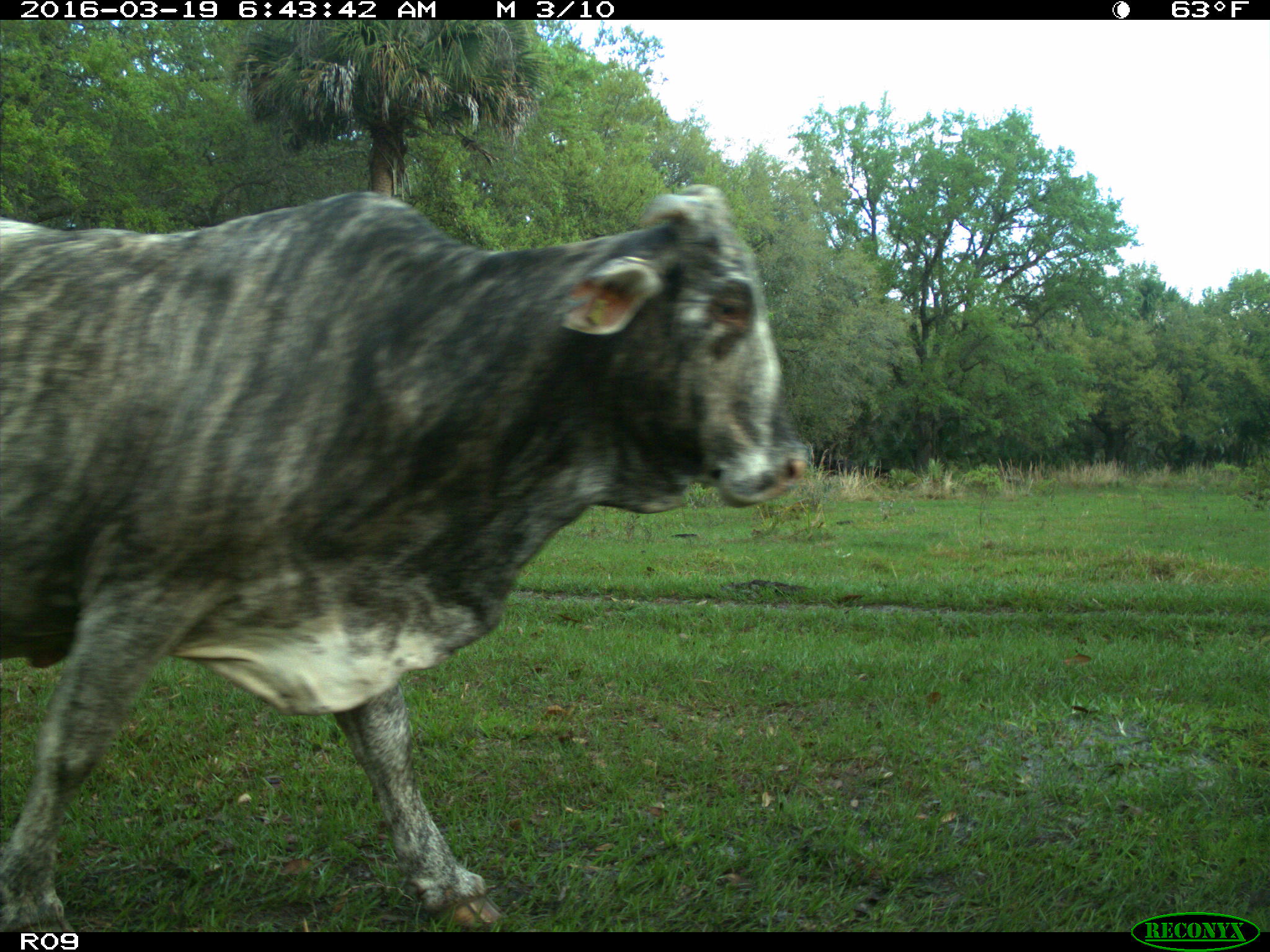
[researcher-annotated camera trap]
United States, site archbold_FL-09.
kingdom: Animalia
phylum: Chordata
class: Mammalia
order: Artiodactyla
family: Bovidae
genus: Bos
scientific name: Bos taurus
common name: domestic cow